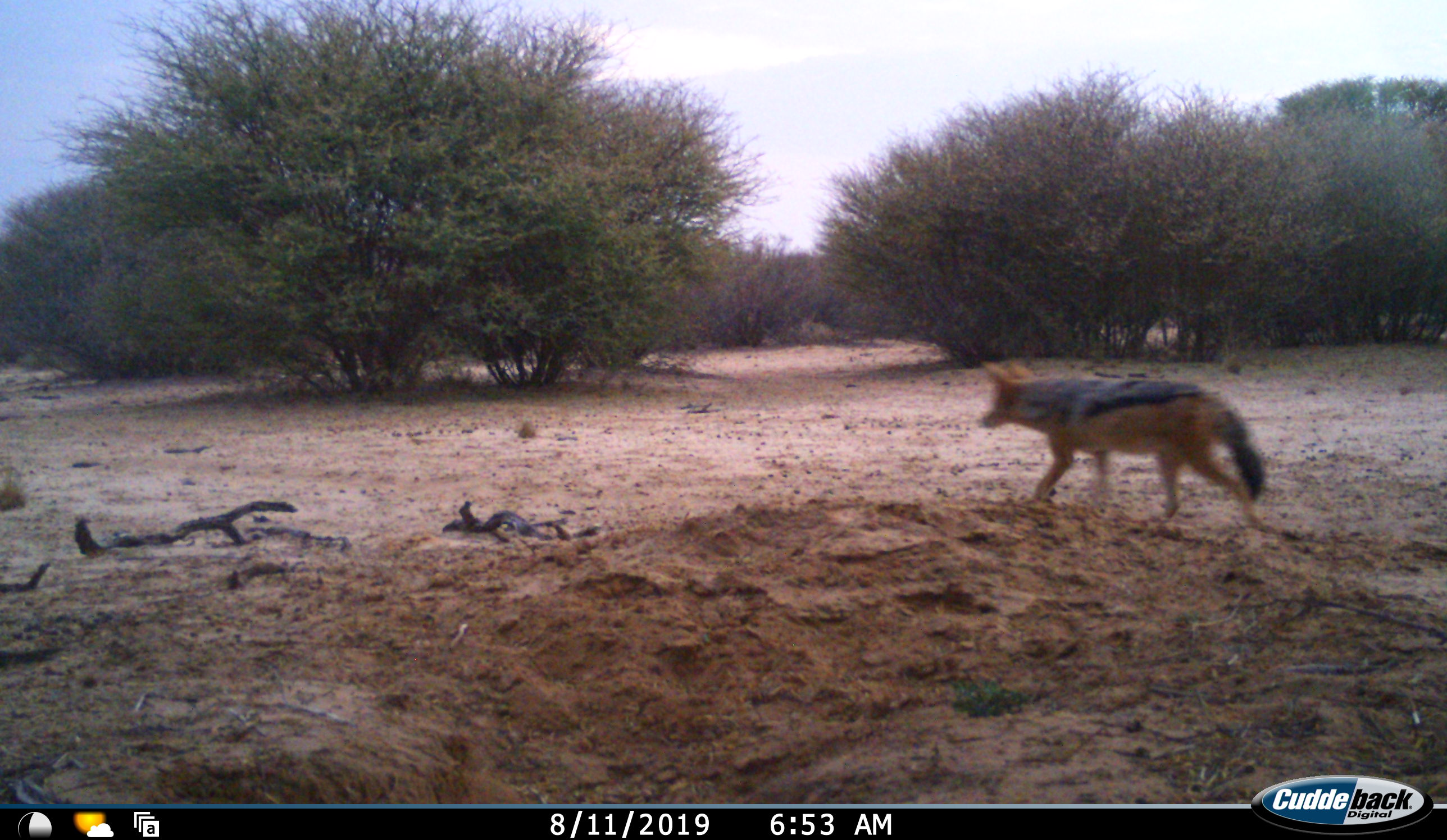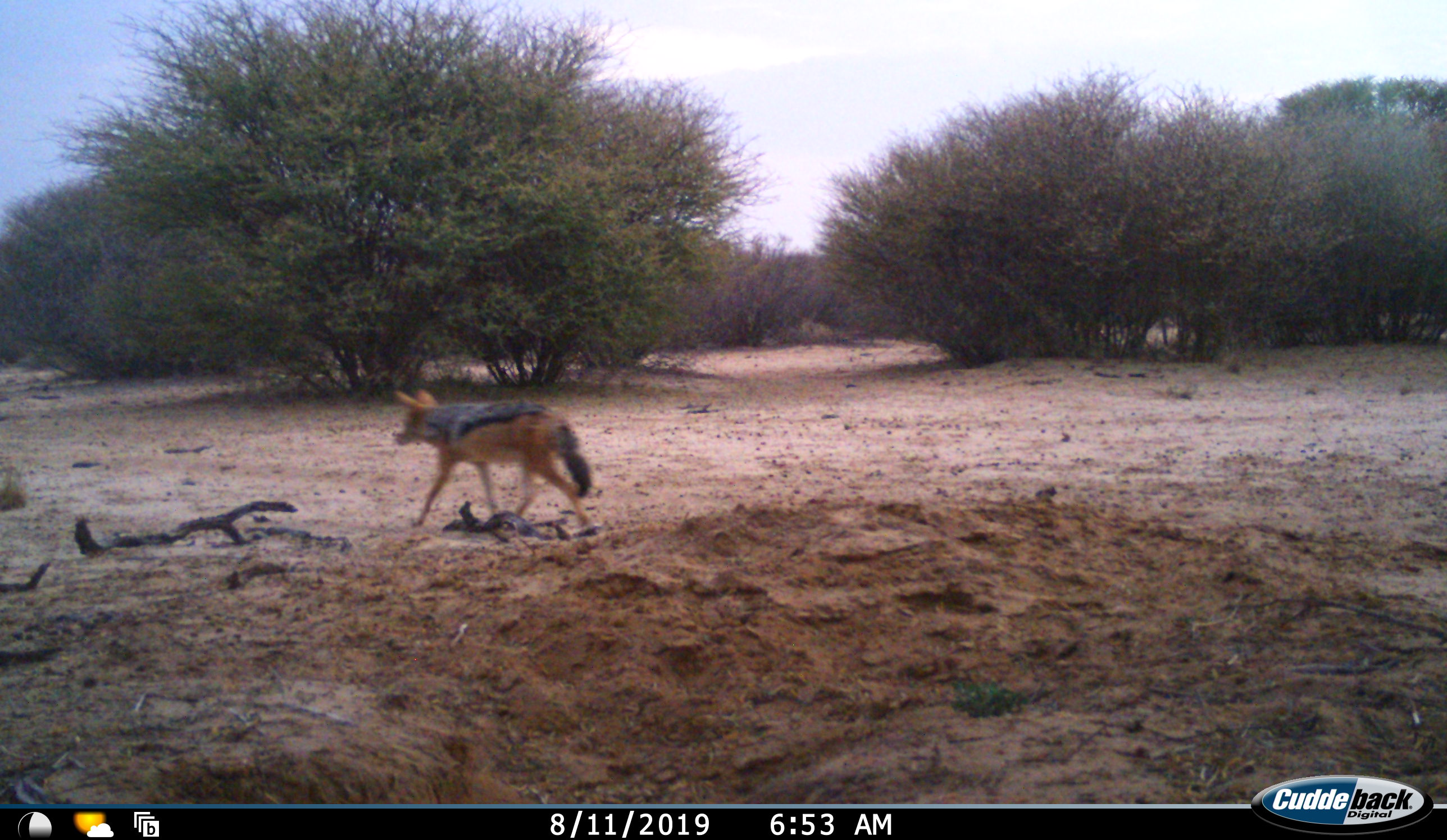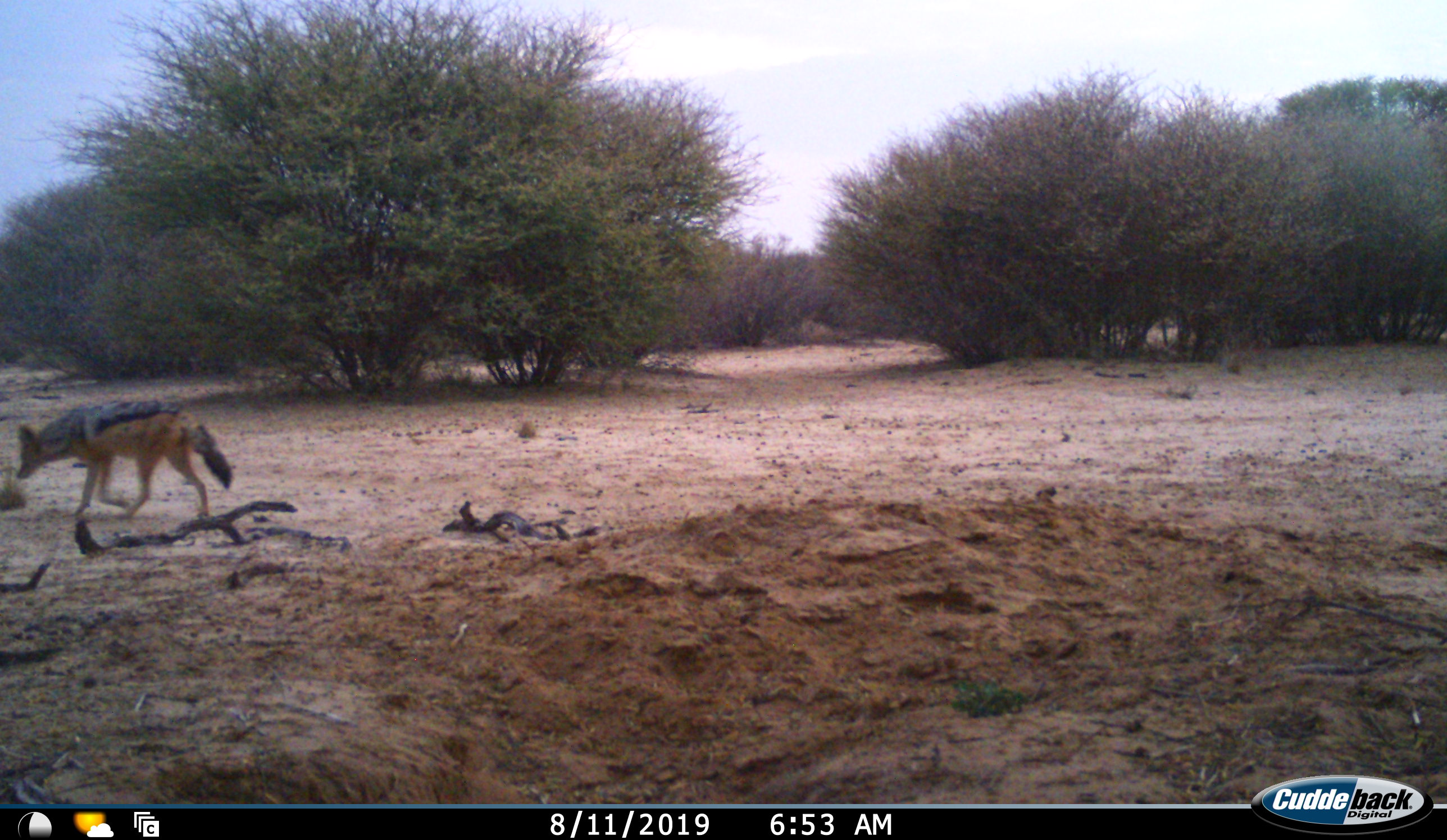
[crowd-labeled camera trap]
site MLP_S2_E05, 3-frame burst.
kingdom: Animalia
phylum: Chordata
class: Mammalia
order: Carnivora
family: Canidae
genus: Lupulella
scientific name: Lupulella mesomelas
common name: black-backed jackal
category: jackalblackbacked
Jackalblackbacked (black-backed jackal) (Lupulella mesomelas), count 1. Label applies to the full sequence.